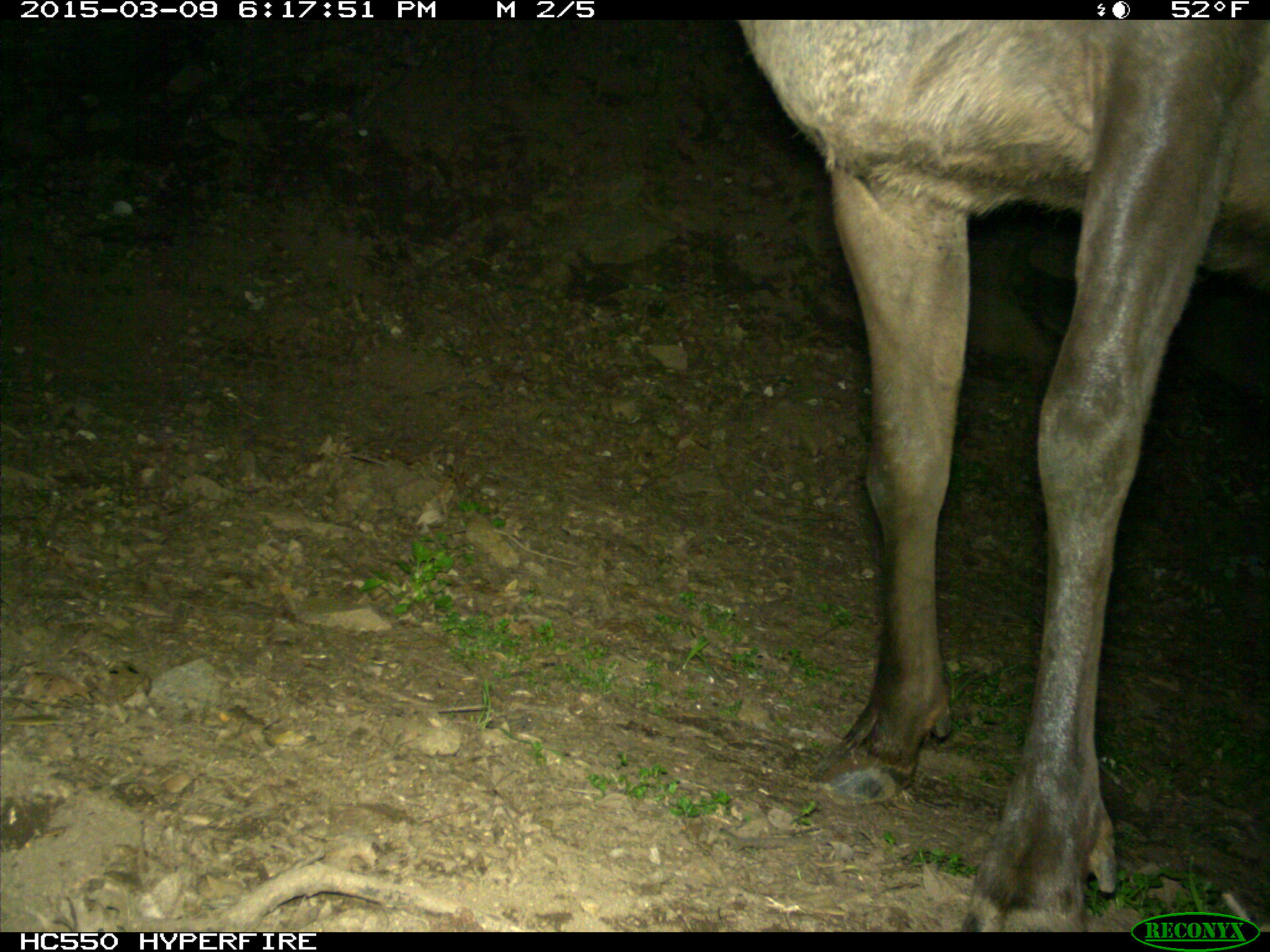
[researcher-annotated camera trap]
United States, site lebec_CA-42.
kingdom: Animalia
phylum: Chordata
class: Mammalia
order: Artiodactyla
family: Cervidae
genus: Cervus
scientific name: Cervus canadensis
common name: elk